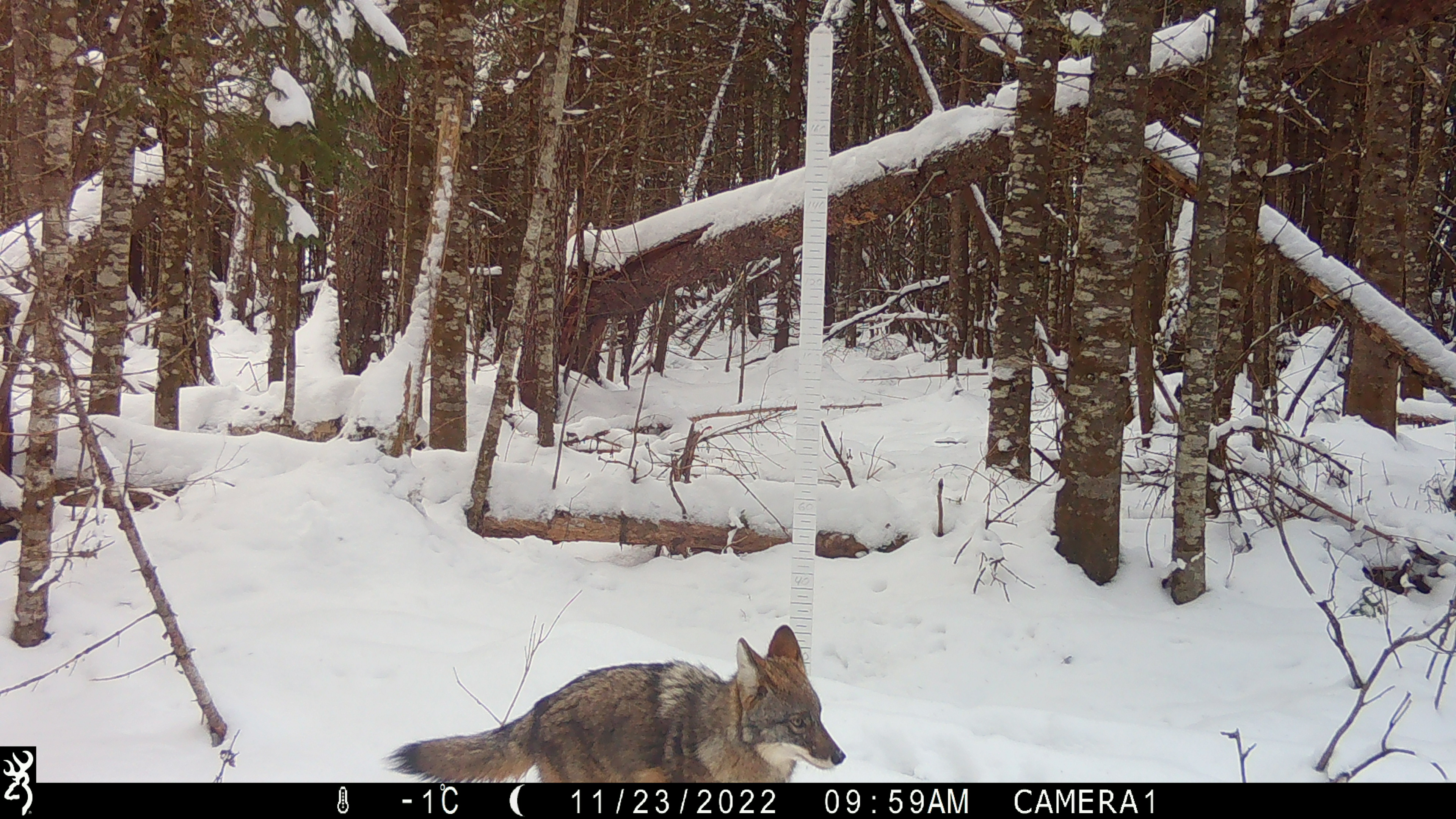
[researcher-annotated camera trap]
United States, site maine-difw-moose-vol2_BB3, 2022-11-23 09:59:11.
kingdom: Animalia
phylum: Chordata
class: Mammalia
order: Carnivora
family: Canidae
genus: Canis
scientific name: Canis latrans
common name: coyote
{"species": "coyote (Canis latrans)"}